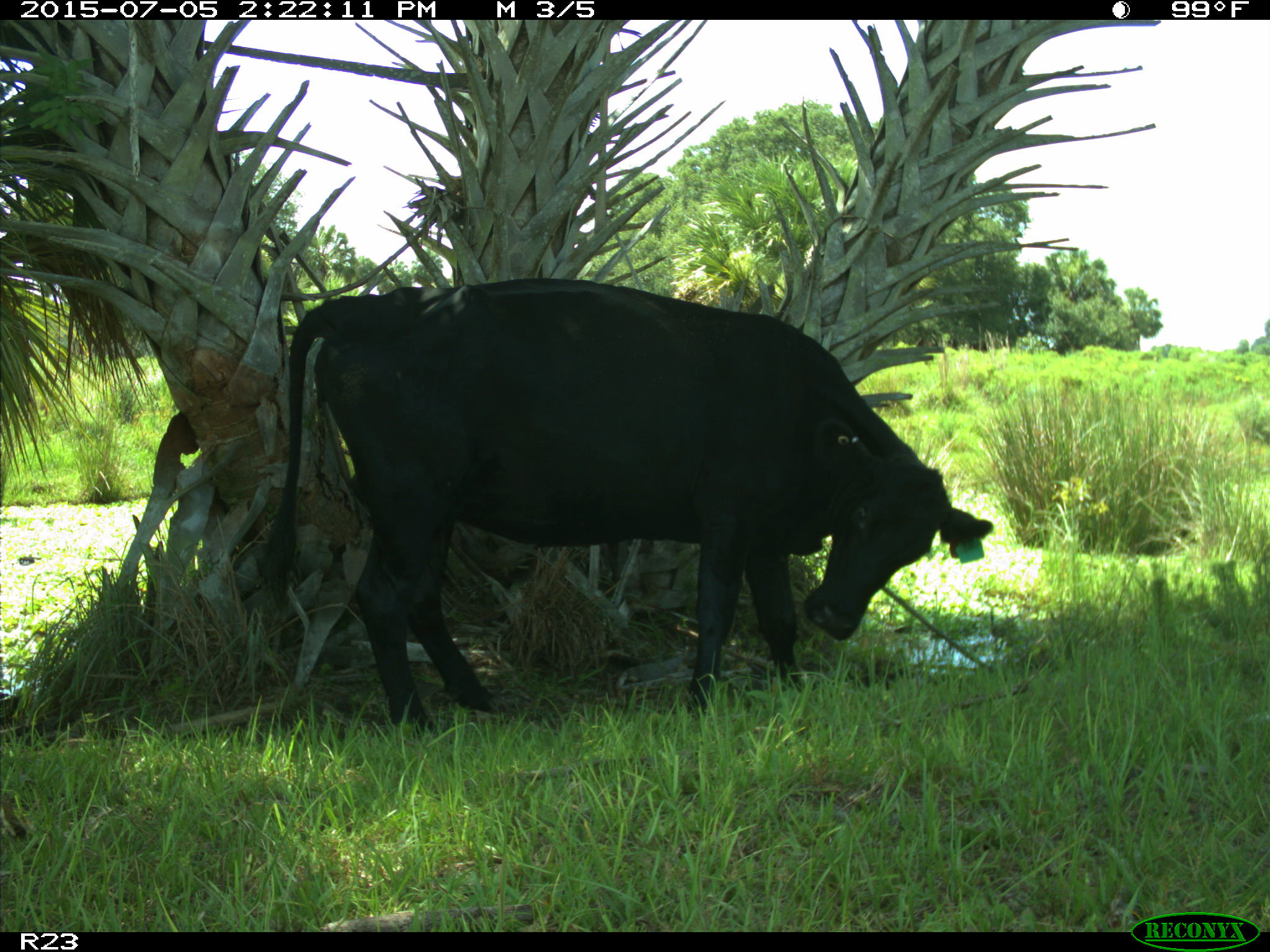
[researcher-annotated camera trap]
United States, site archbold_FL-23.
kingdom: Animalia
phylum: Chordata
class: Mammalia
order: Artiodactyla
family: Bovidae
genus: Bos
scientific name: Bos taurus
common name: domestic cow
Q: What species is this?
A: Bos taurus (domestic cow).